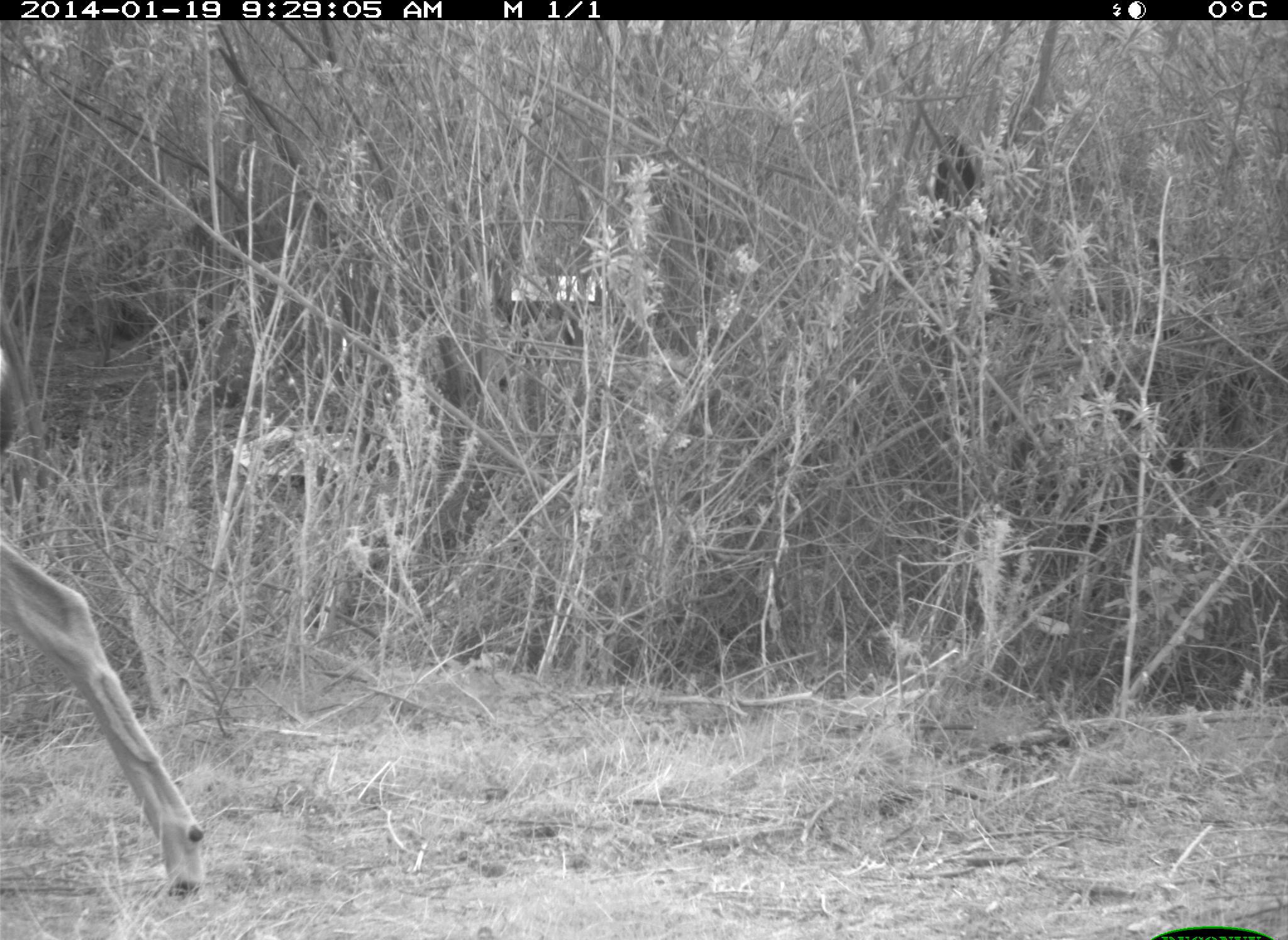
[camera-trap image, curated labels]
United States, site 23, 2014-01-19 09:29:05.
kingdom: Animalia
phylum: Chordata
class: Mammalia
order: Artiodactyla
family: Cervidae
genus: Odocoileus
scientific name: Odocoileus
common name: deer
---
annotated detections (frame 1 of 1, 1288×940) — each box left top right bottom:
deer: 0 347 209 903